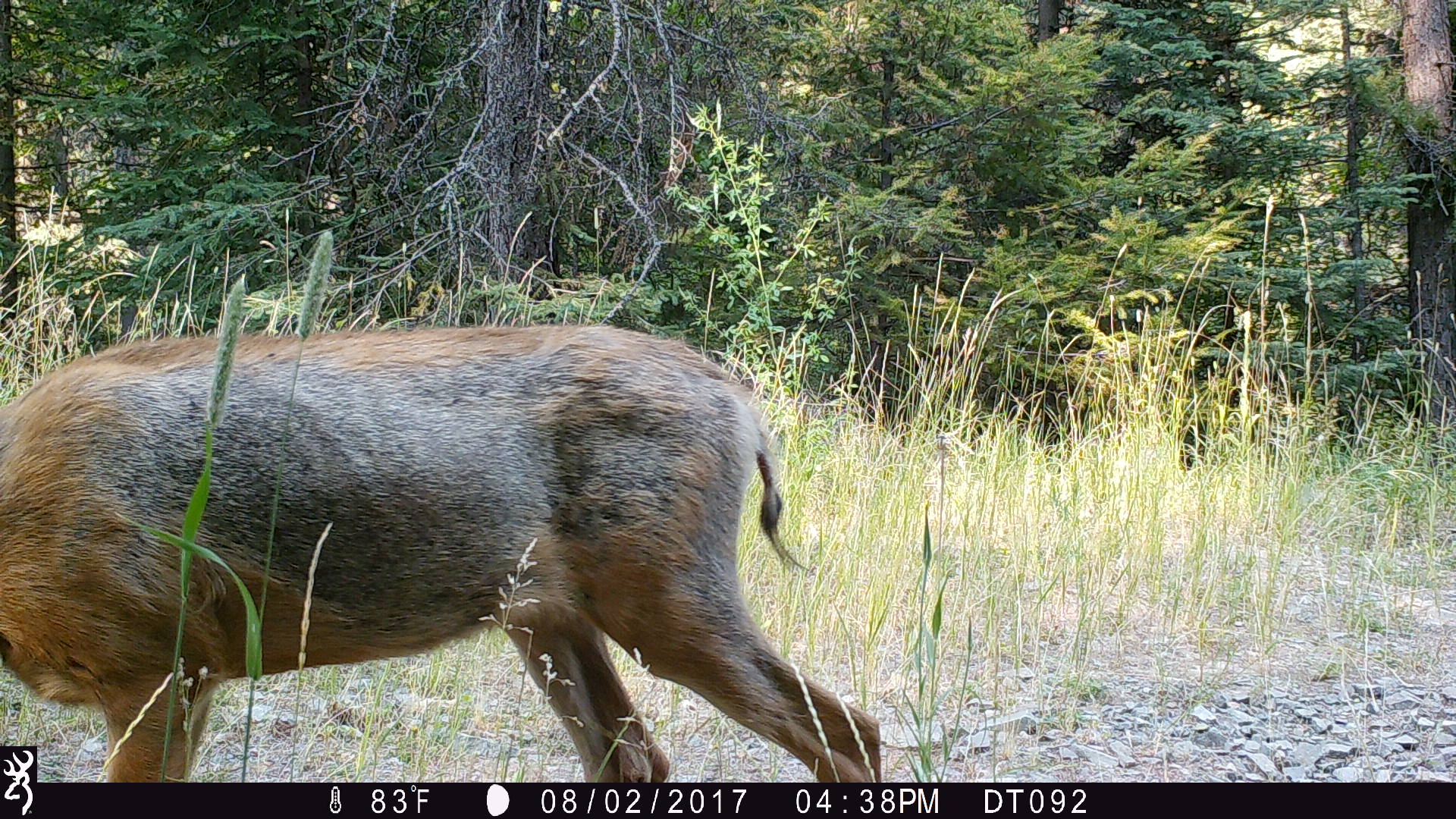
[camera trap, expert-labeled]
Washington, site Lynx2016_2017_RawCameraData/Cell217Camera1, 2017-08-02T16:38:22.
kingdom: Animalia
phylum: Chordata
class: Mammalia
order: Artiodactyla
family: Cervidae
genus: Odocoileus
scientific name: Odocoileus hemionus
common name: mule deer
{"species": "Odocoileus hemionus (mule deer)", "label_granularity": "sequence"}